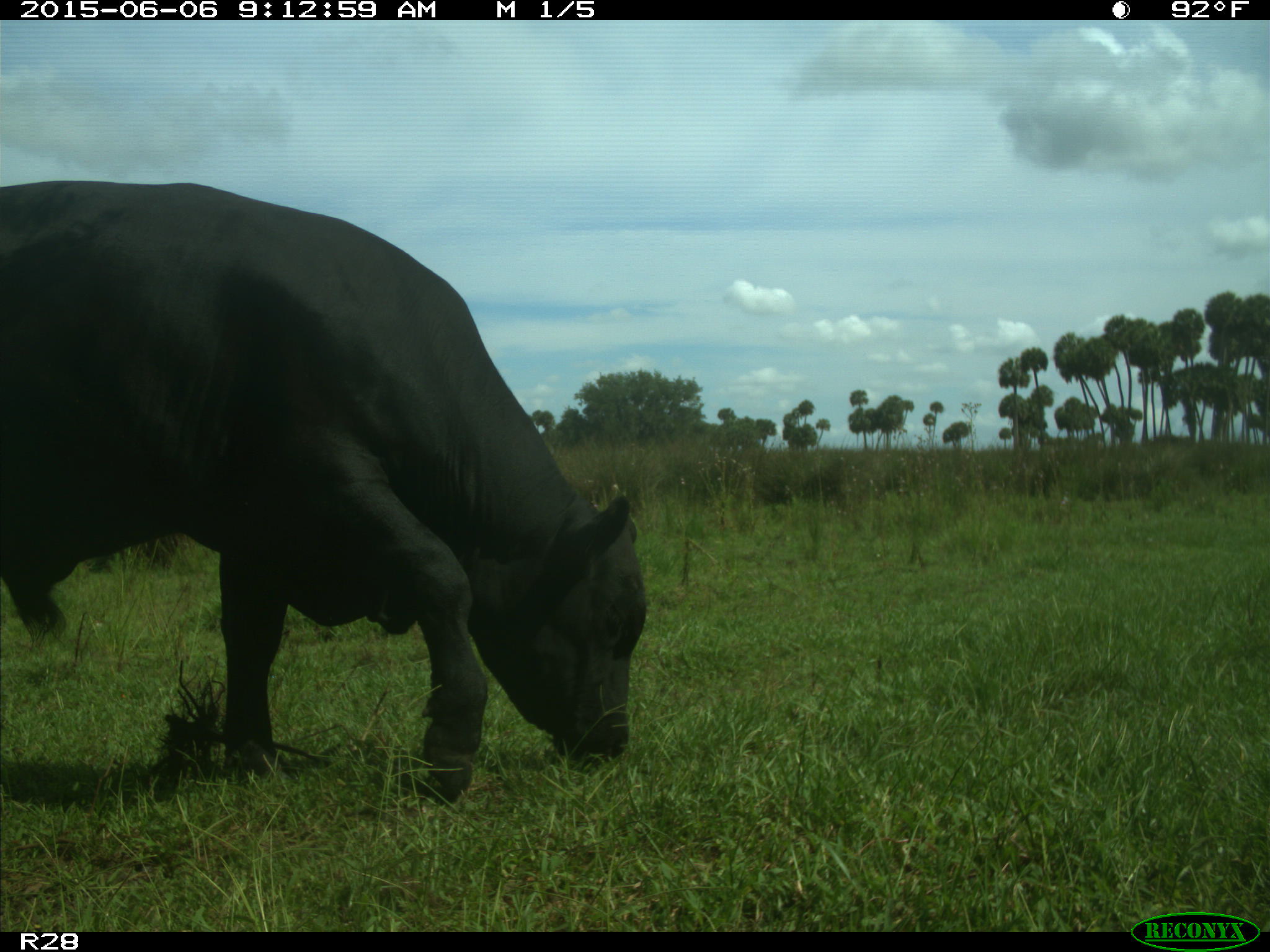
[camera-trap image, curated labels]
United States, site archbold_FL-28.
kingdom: Animalia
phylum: Chordata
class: Mammalia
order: Artiodactyla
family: Bovidae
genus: Bos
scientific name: Bos taurus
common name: domestic cow